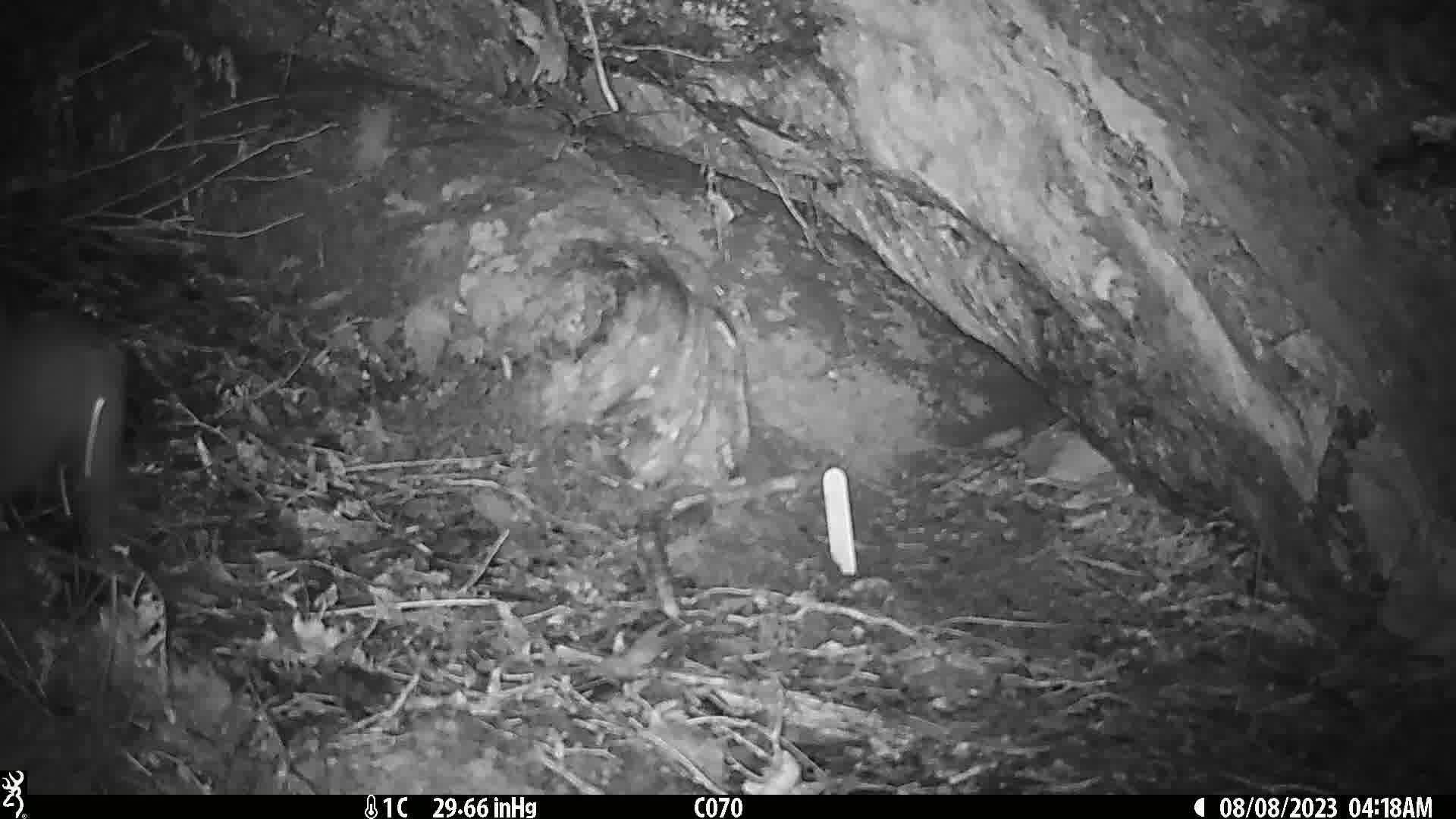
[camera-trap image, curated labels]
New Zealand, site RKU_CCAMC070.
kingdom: Animalia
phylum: Chordata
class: Aves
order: Apterygiformes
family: Apterygidae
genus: Apteryx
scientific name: Apteryx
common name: kiwi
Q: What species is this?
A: Kiwi (Apteryx).